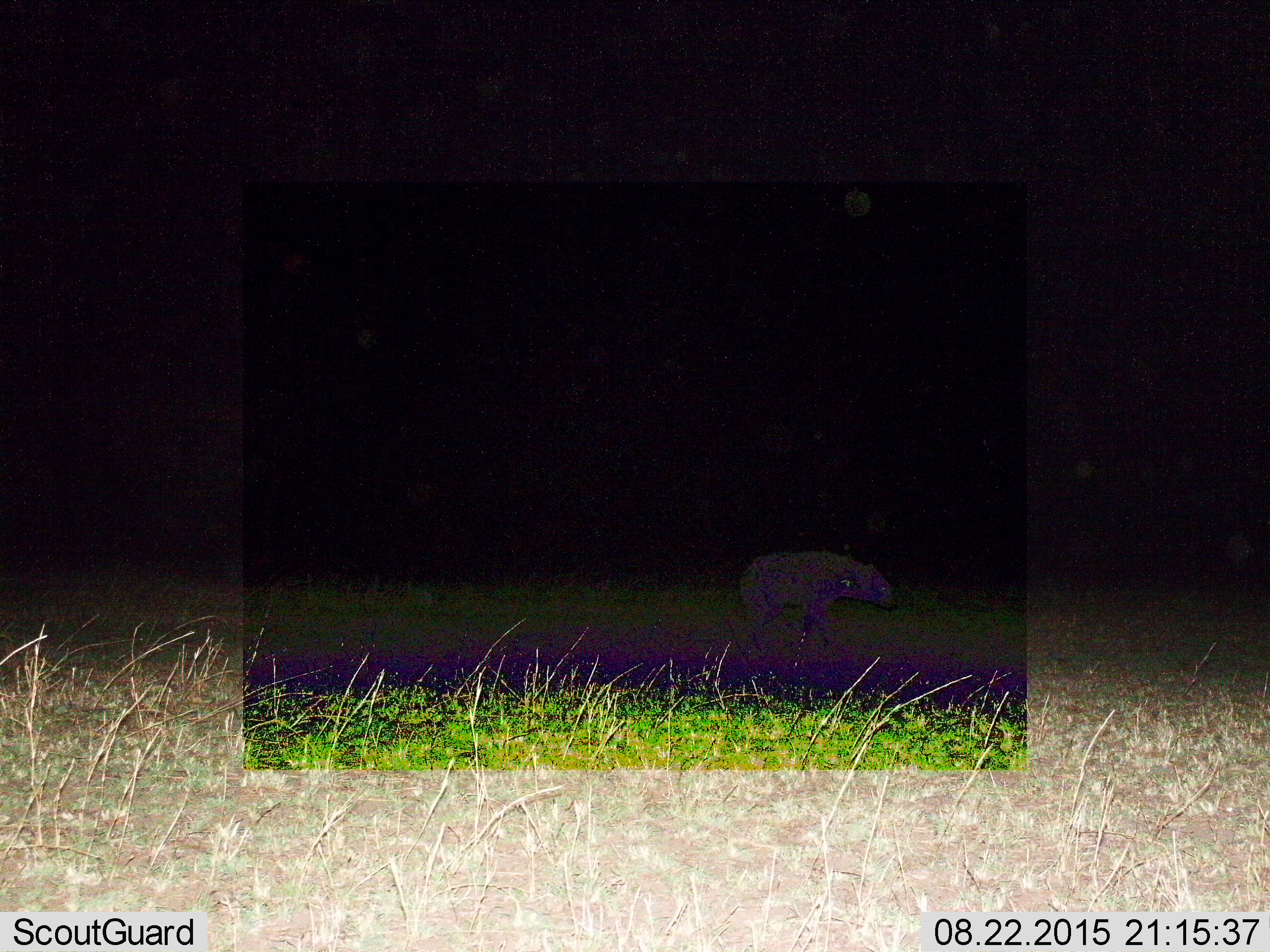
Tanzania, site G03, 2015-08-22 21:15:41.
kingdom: Animalia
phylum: Chordata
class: Mammalia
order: Carnivora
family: Hyaenidae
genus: Crocuta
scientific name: Crocuta crocuta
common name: spotted hyena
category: hyenaspotted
Hyenaspotted (spotted hyena) (Crocuta crocuta), count 1. Behavior (volunteer vote fractions): standing 8%, resting 0%, moving 83%, interacting 8%. Young present (vote fraction): 0%. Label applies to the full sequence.